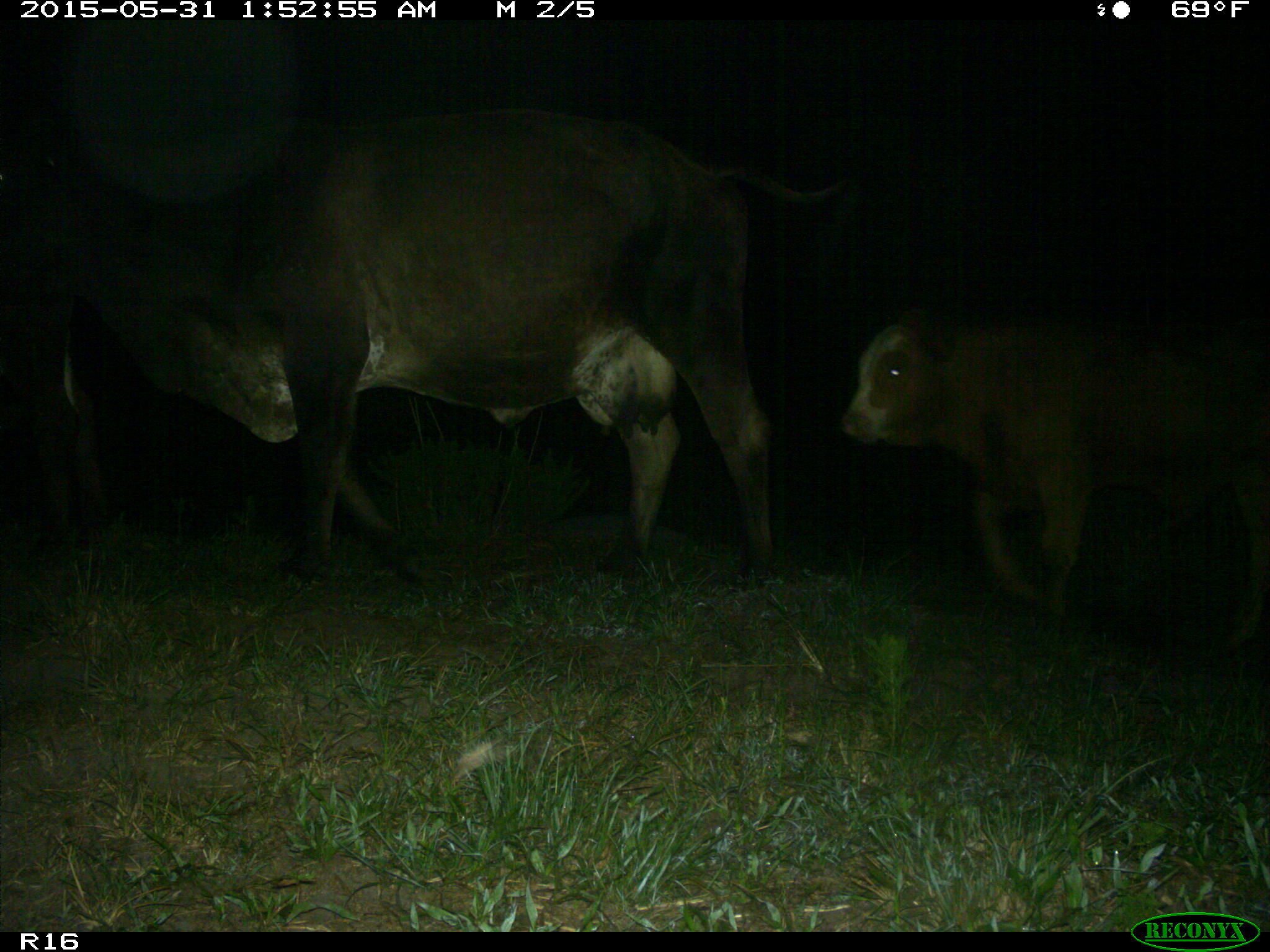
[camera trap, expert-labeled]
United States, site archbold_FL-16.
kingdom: Animalia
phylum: Chordata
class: Mammalia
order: Artiodactyla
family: Bovidae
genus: Bos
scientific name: Bos taurus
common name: domestic cow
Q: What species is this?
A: Bos taurus (domestic cow).